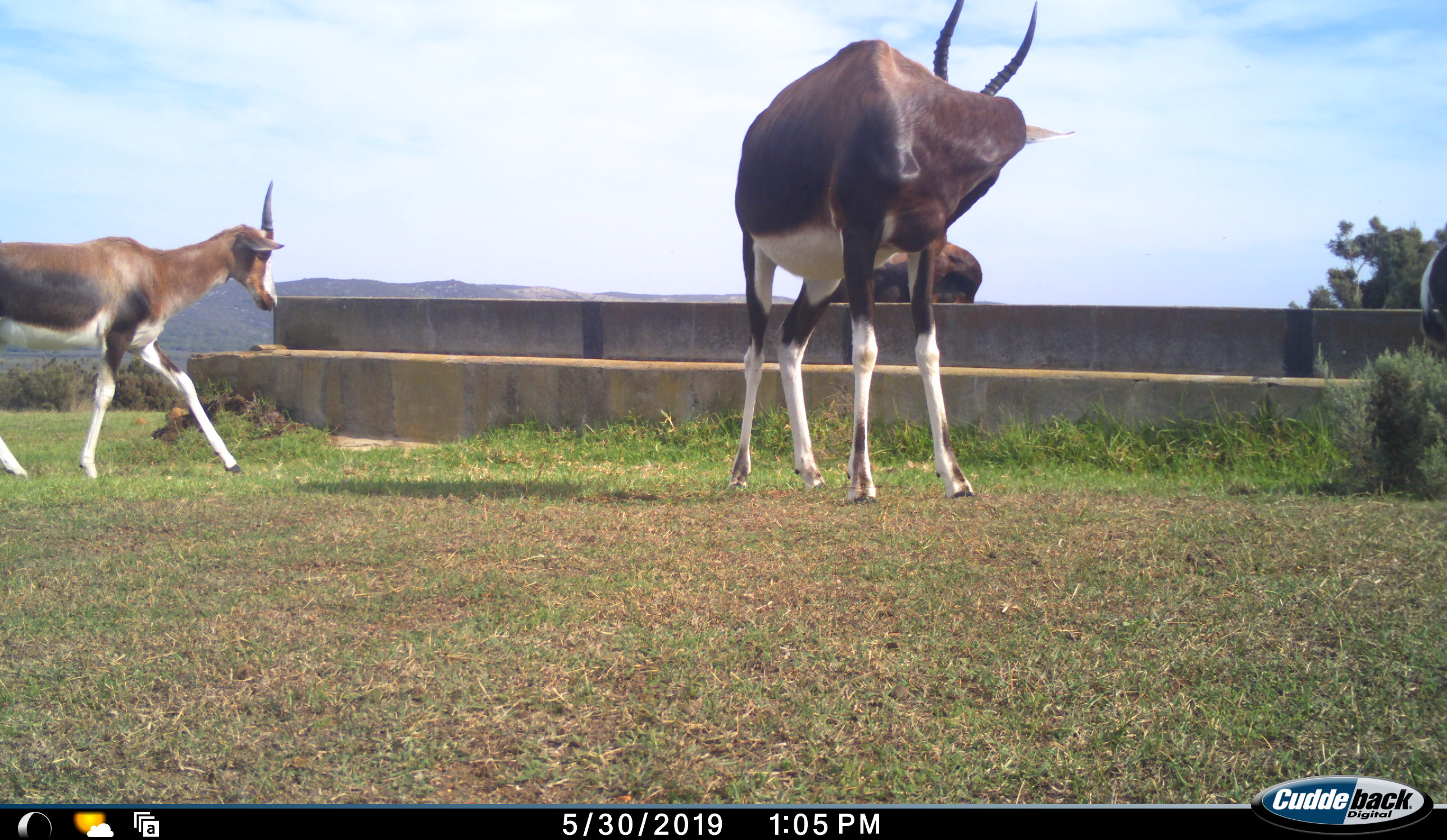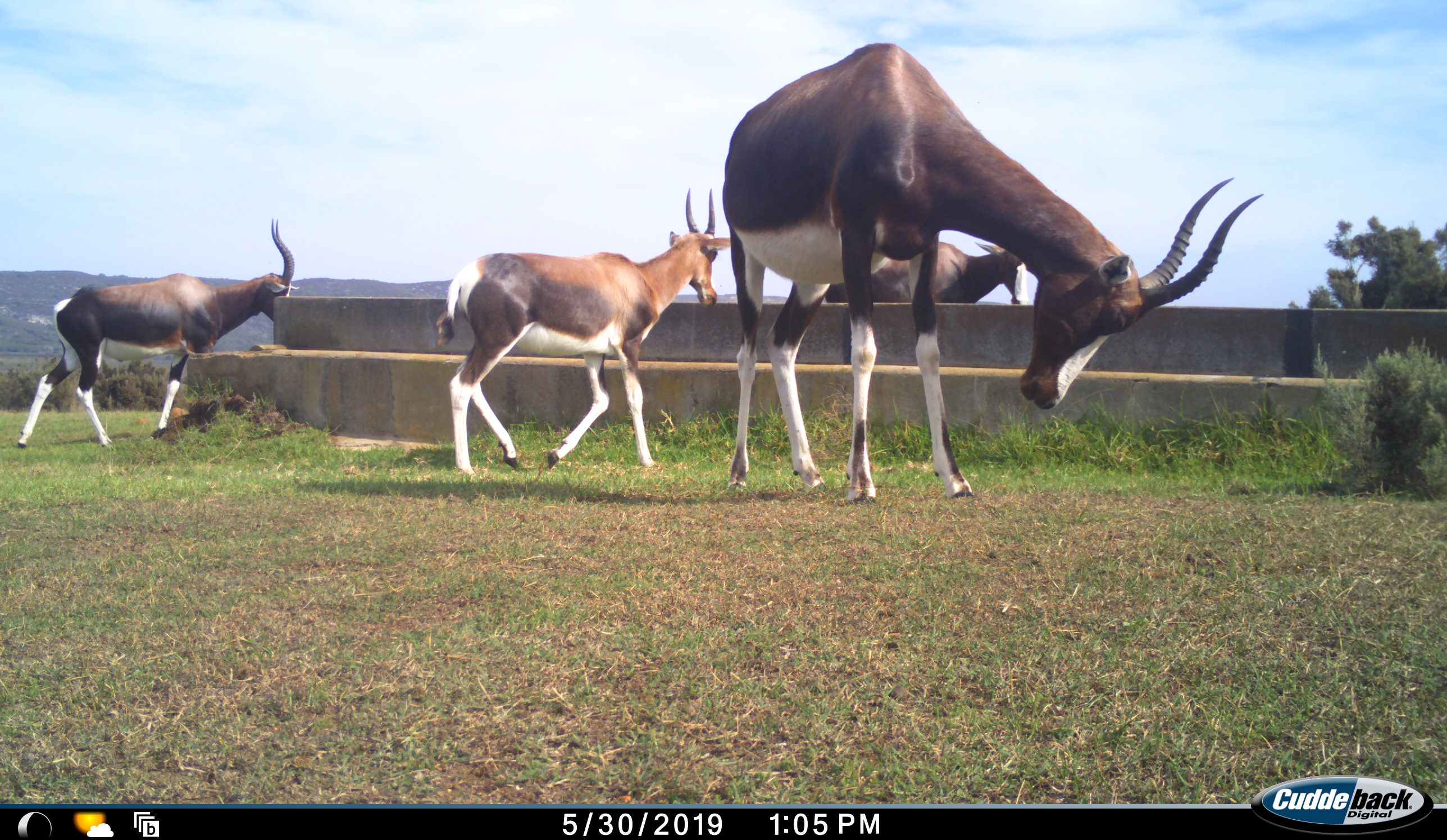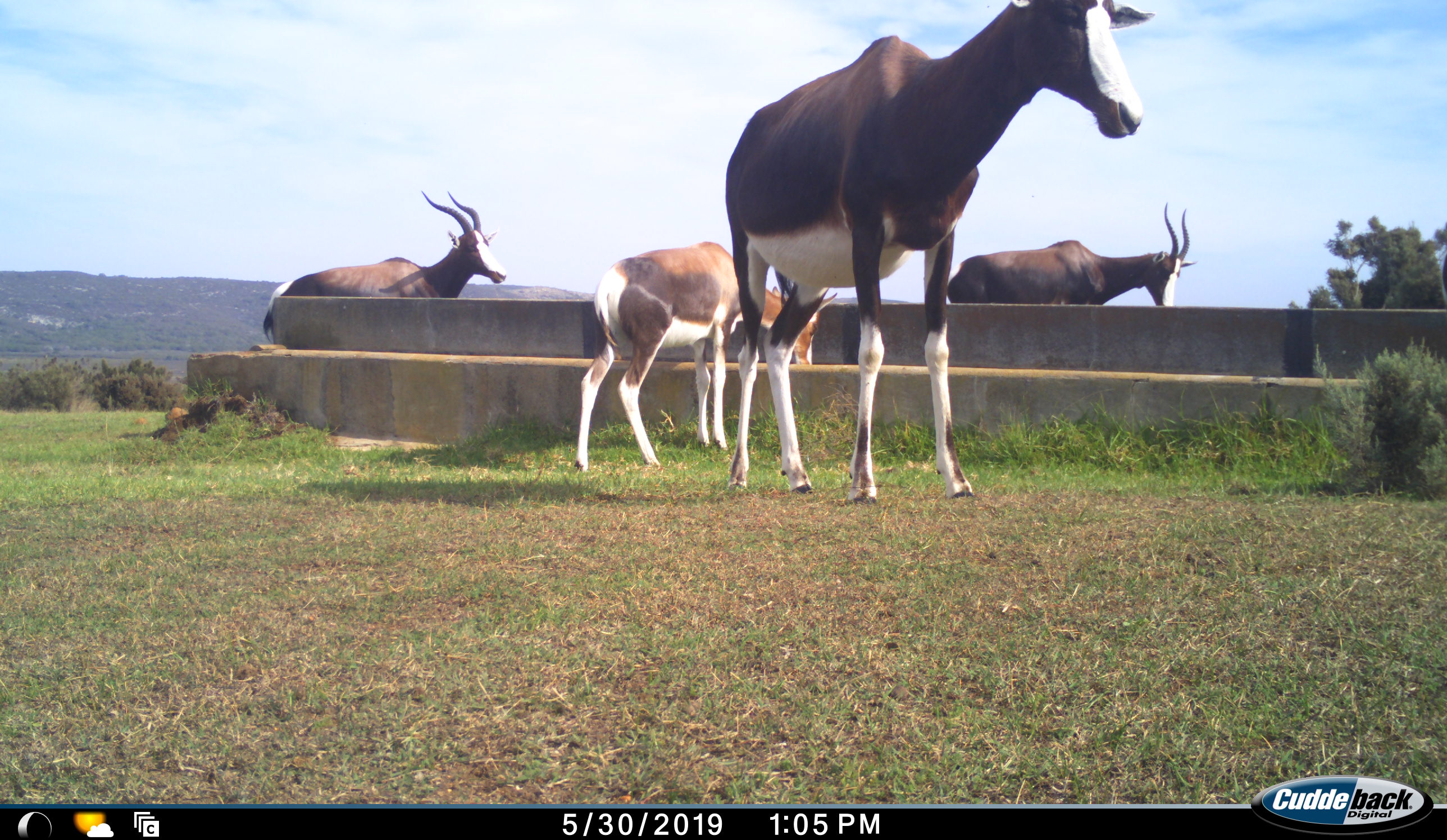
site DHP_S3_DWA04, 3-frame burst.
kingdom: Animalia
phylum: Chordata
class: Mammalia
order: Artiodactyla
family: Bovidae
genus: Damaliscus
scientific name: Damaliscus pygargus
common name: bontebok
Bontebok (Damaliscus pygargus), count 5. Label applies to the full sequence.